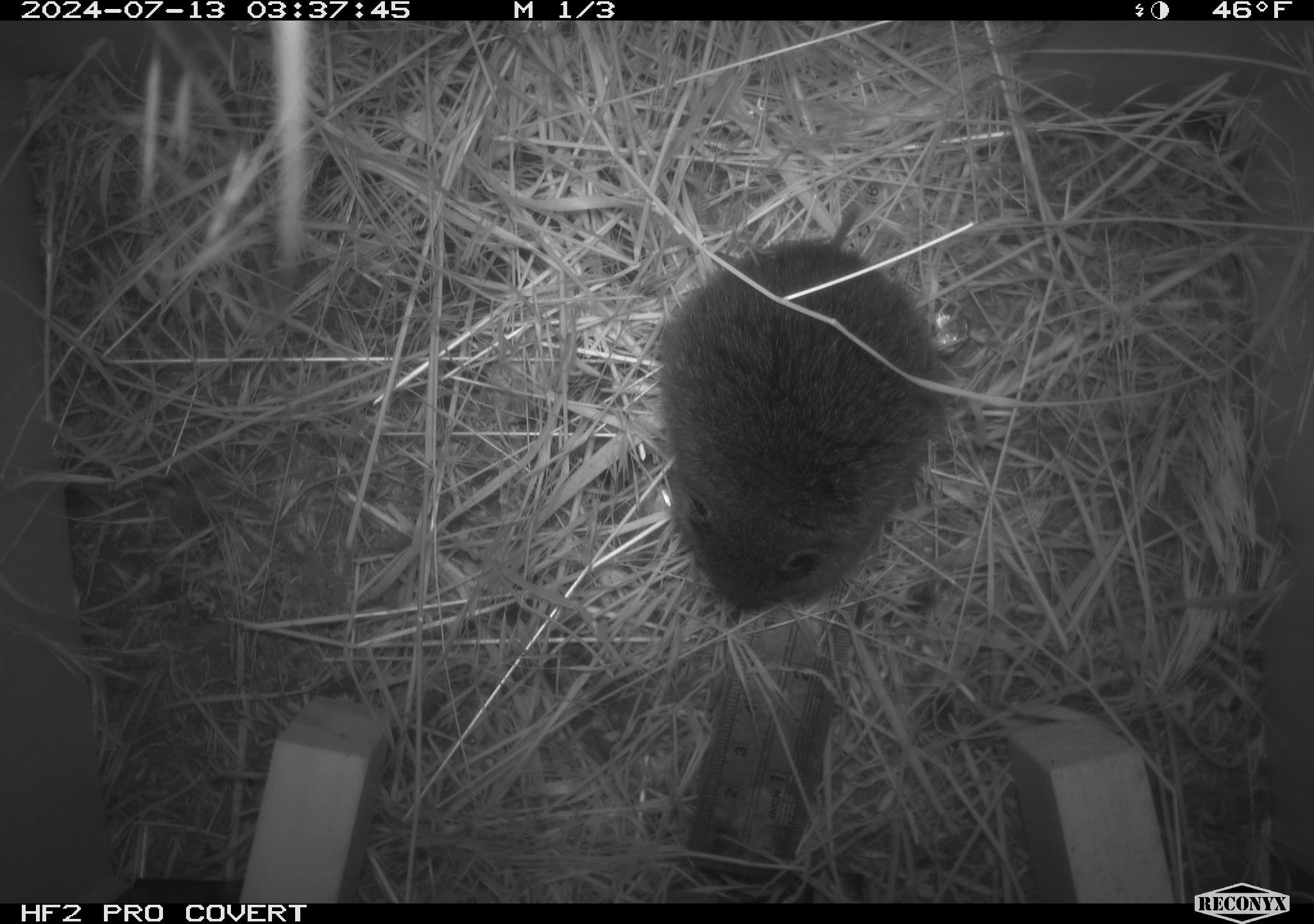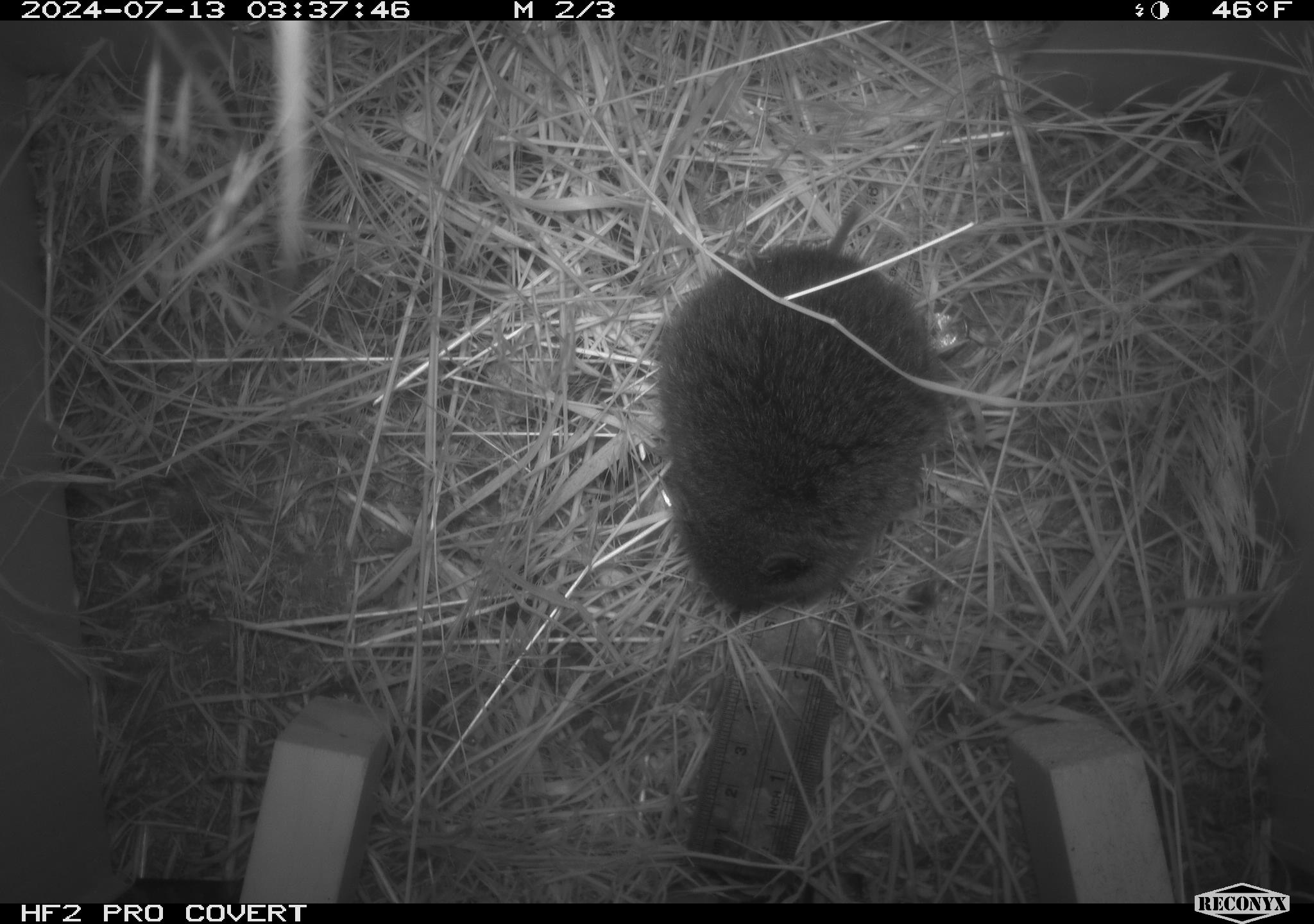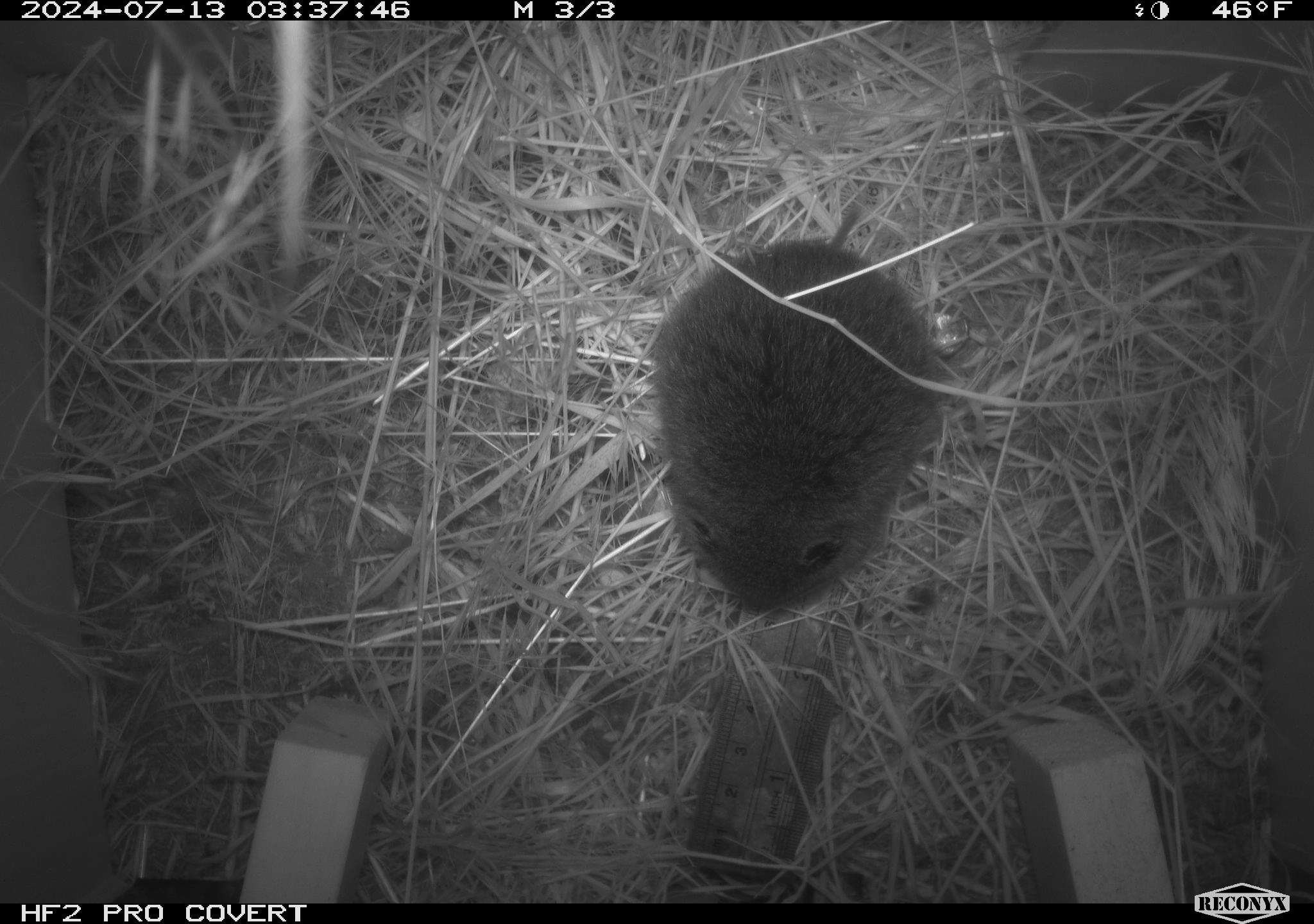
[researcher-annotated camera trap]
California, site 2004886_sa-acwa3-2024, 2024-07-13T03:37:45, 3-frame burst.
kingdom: Animalia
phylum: Chordata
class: Mammalia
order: Rodentia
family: Cricetidae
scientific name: Arvicolinae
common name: voles, lemmings, and muskrats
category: arvicolinae subfamily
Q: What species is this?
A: Arvicolinae subfamily (voles, lemmings, and muskrats) (Arvicolinae).